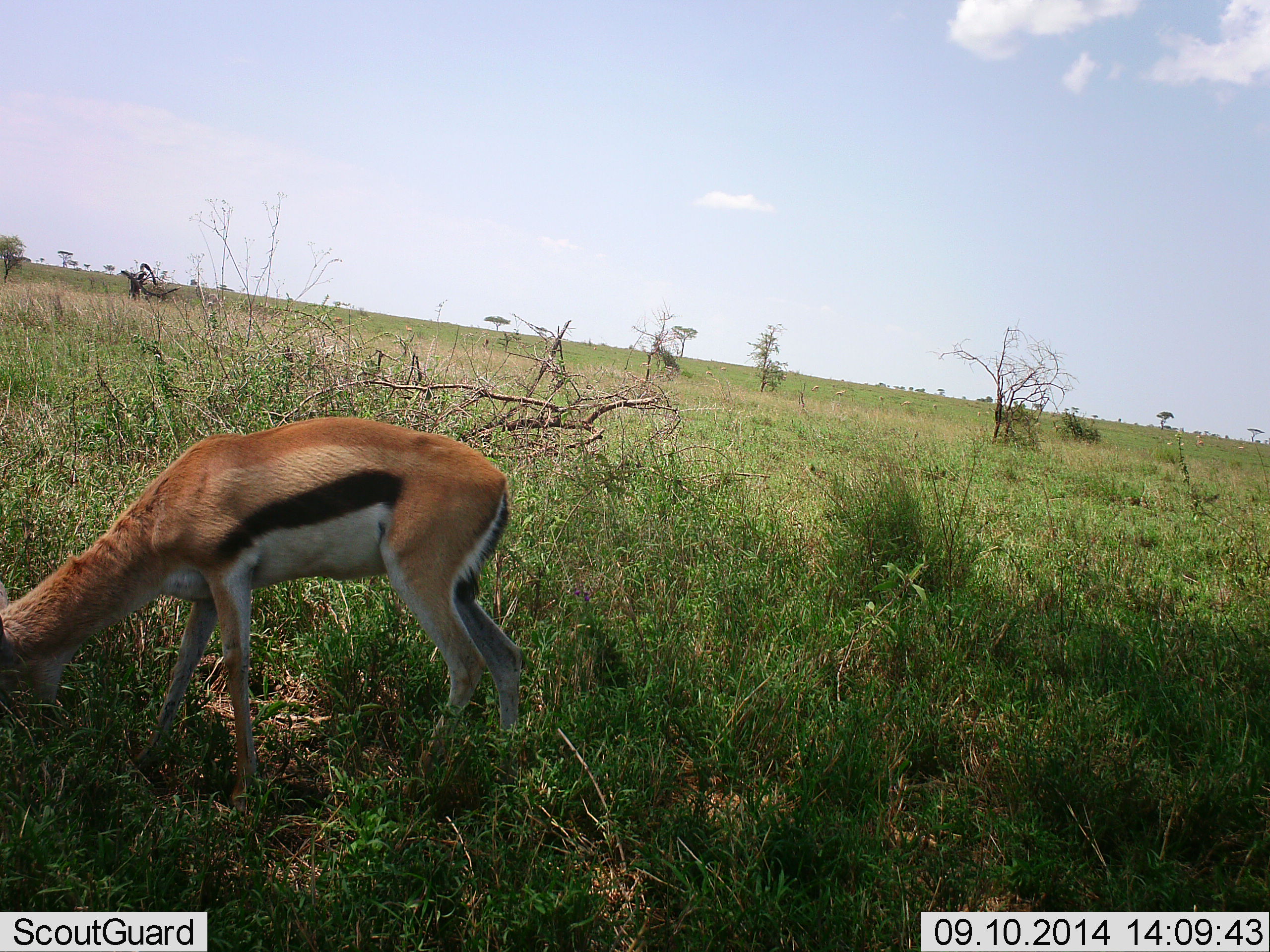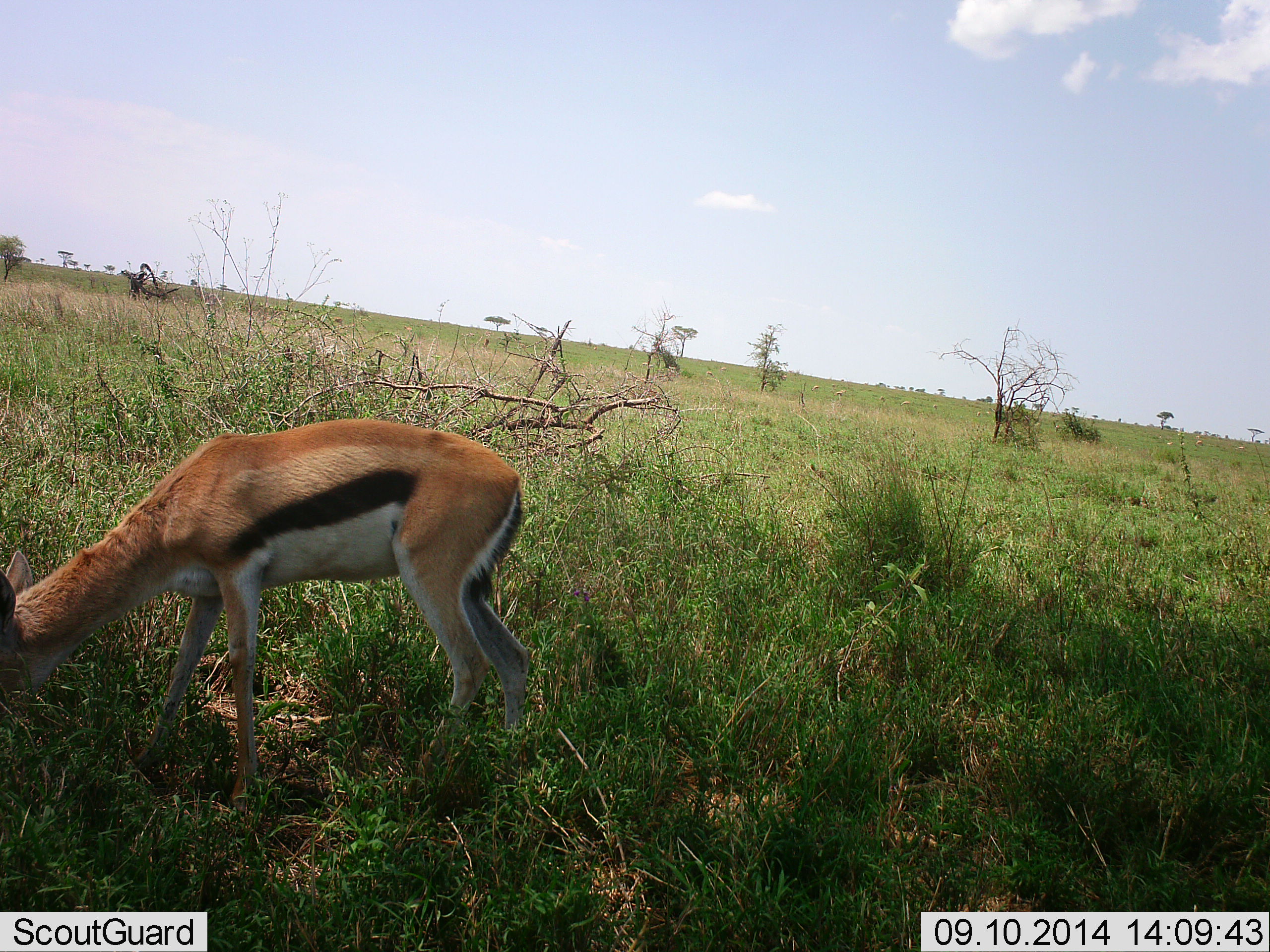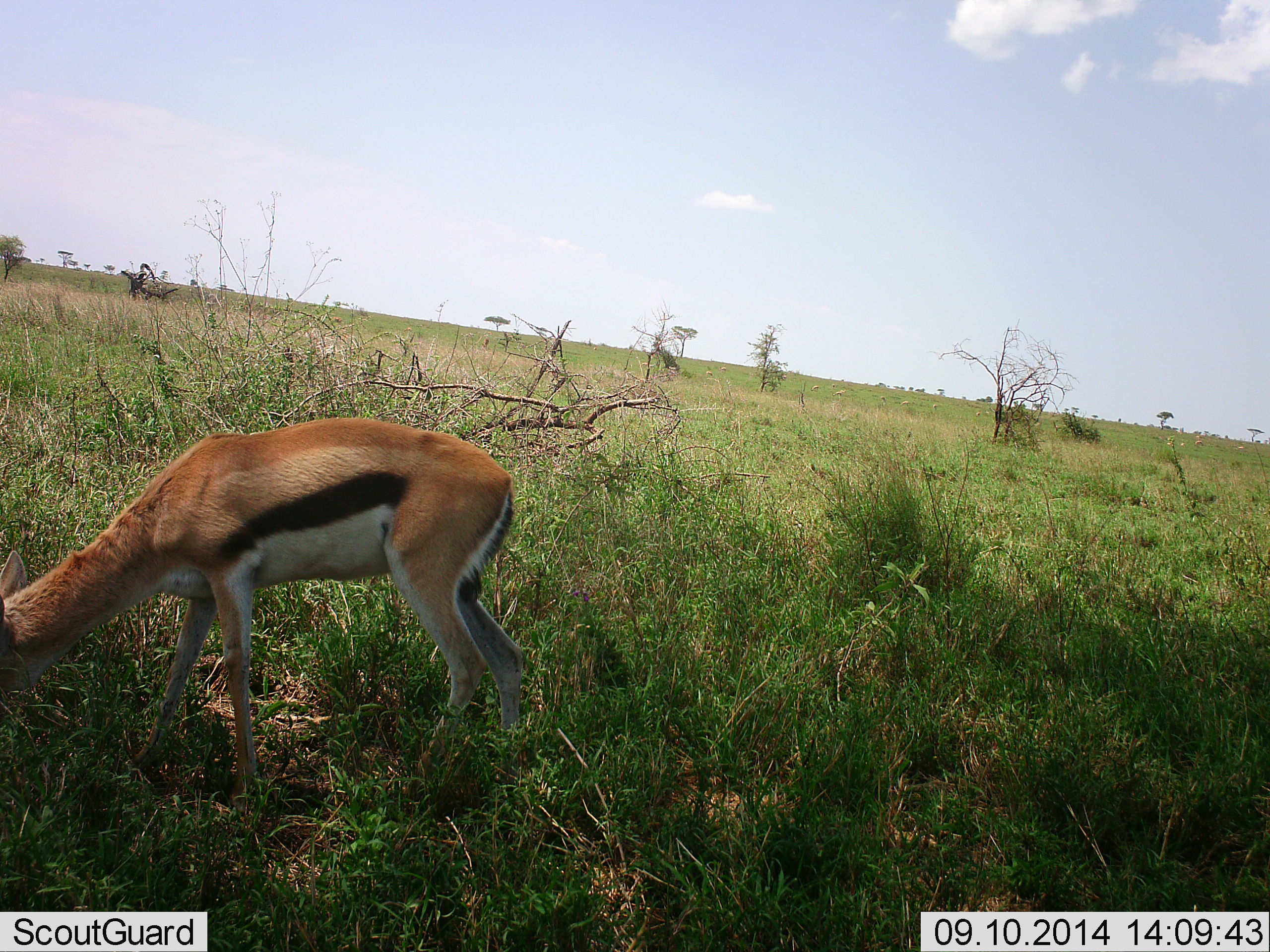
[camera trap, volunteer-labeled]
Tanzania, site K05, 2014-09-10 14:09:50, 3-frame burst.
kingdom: Animalia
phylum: Chordata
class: Mammalia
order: Artiodactyla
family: Bovidae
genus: Eudorcas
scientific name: Eudorcas thomsonii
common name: thomson's gazelle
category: gazellethomsons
Gazellethomsons (thomson's gazelle) (Eudorcas thomsonii), count 1. Behavior (volunteer vote fractions): standing 20%, resting 0%, moving 0%, interacting 0%. Young present (vote fraction): 0%. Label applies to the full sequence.